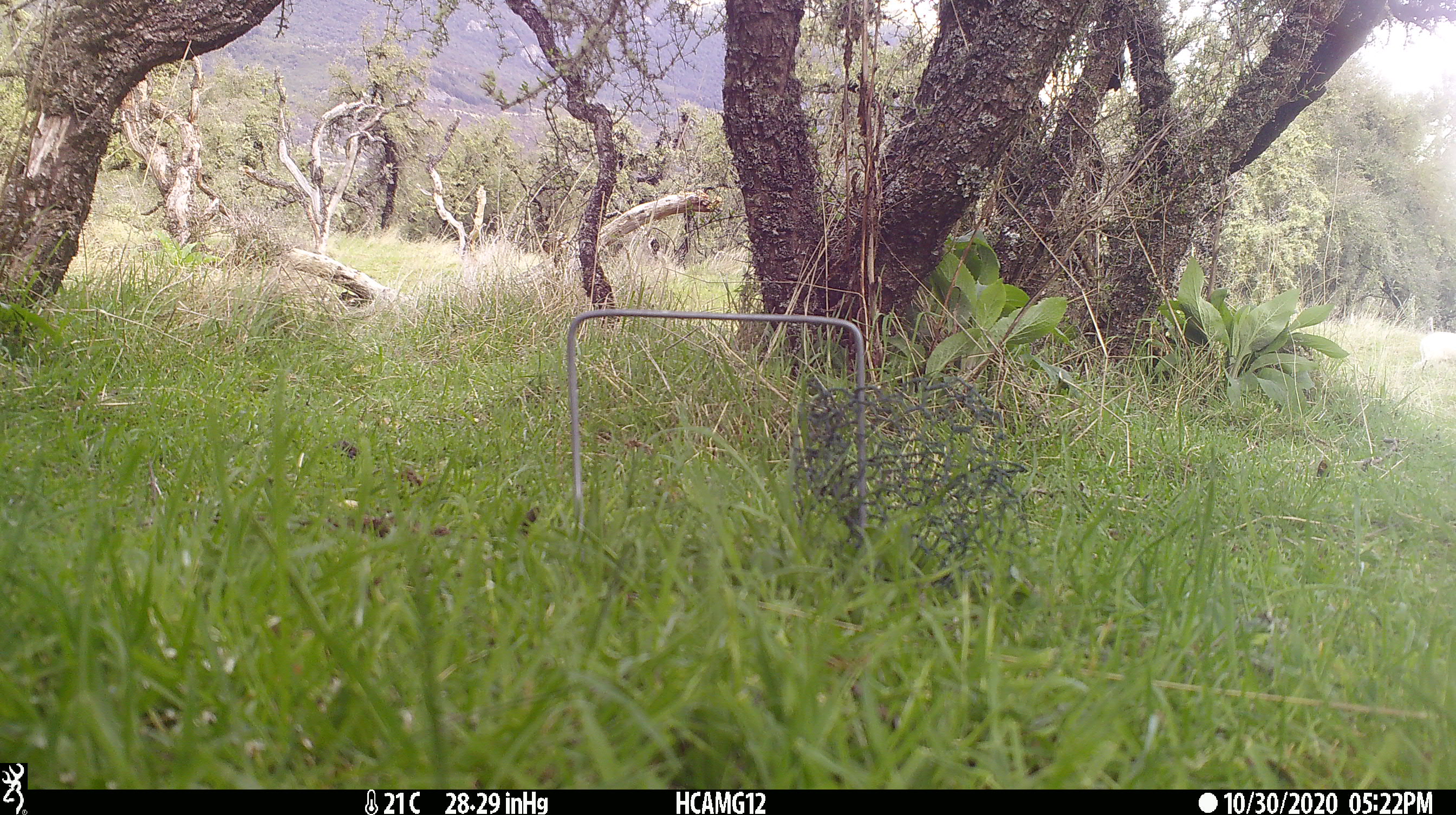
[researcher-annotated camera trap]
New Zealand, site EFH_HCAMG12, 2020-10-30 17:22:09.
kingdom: Animalia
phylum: Chordata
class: Mammalia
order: Artiodactyla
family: Bovidae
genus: Ovis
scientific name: Ovis aries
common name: domestic sheep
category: sheep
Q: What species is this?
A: Sheep (domestic sheep) (Ovis aries).